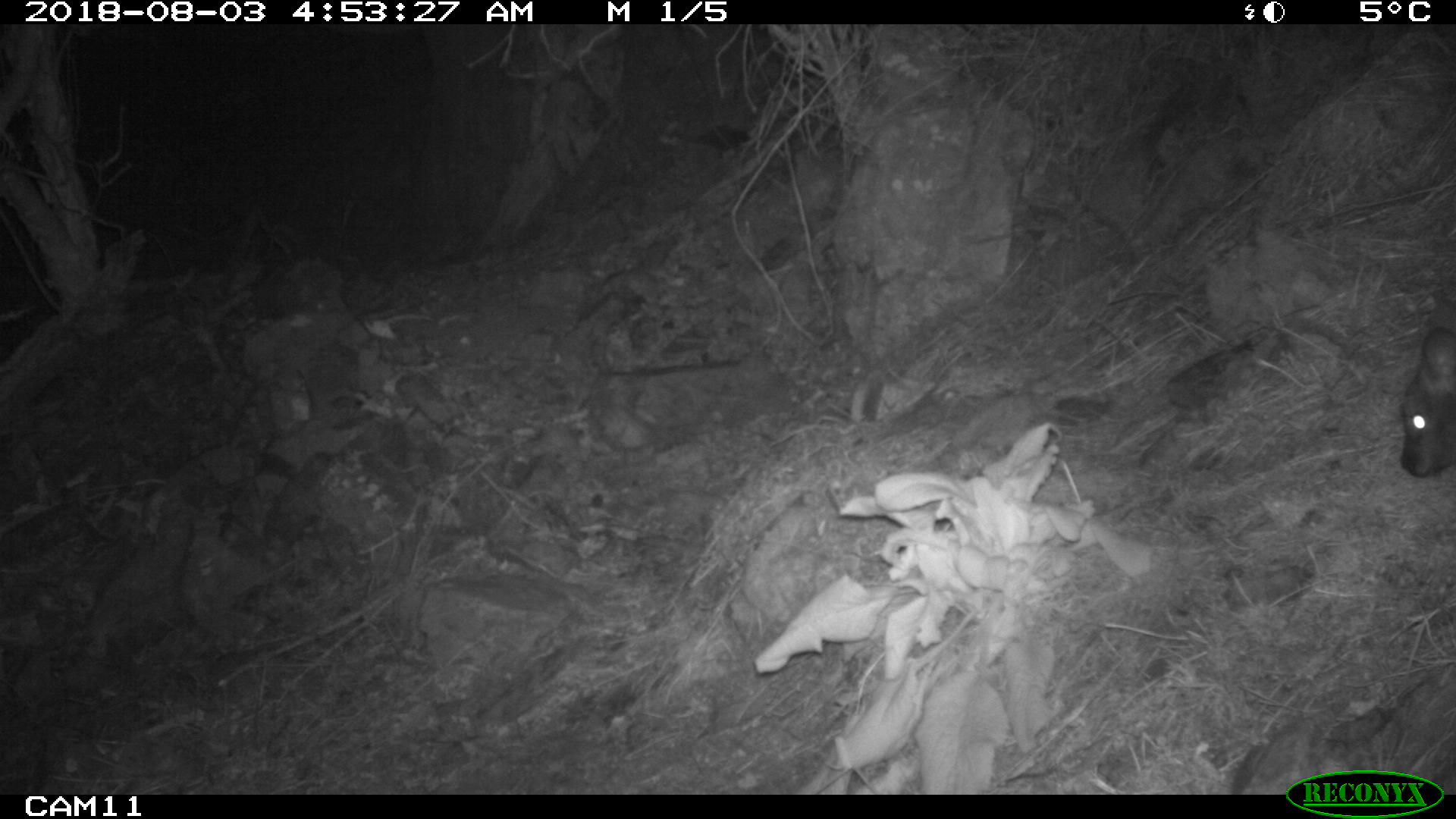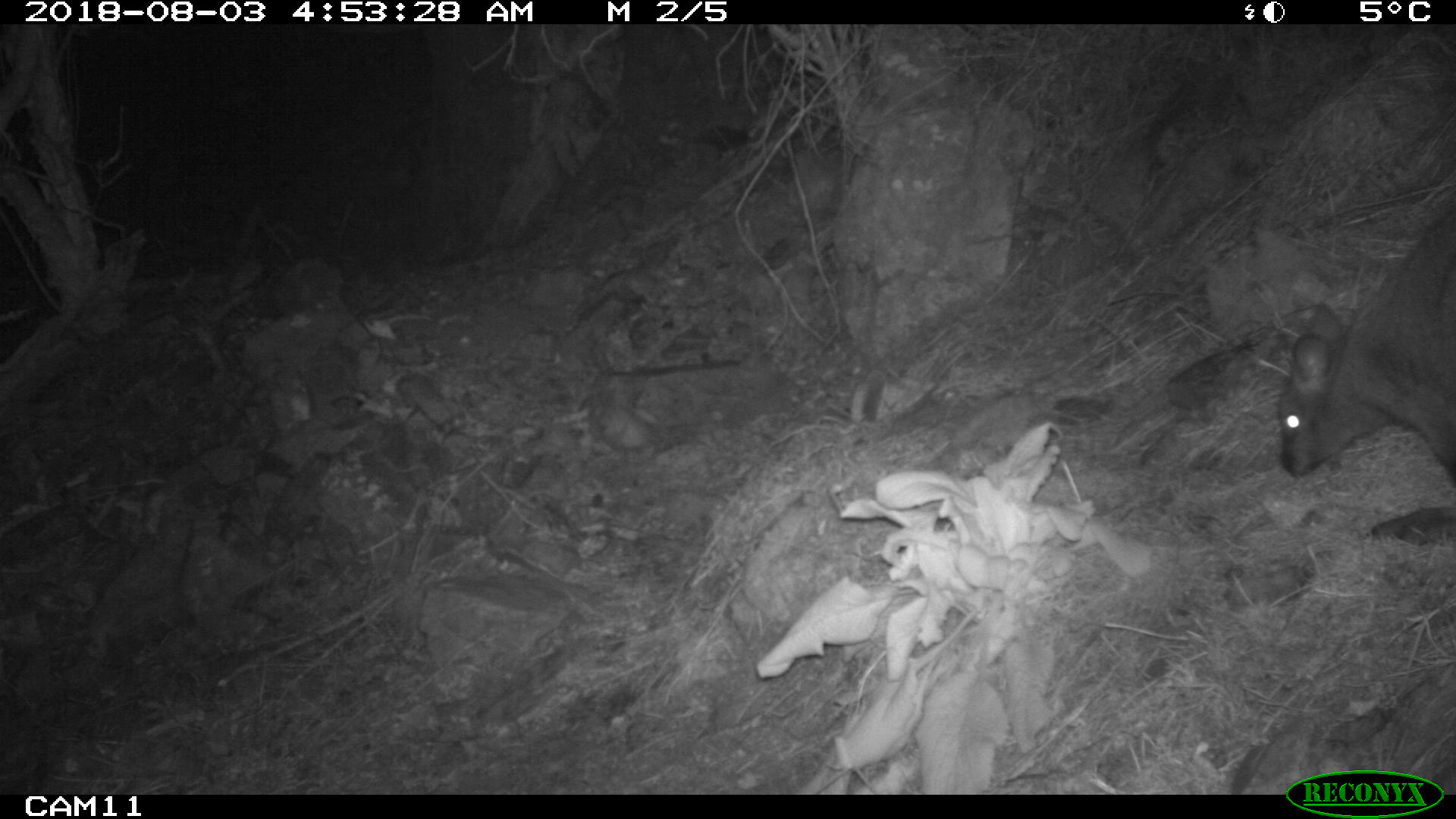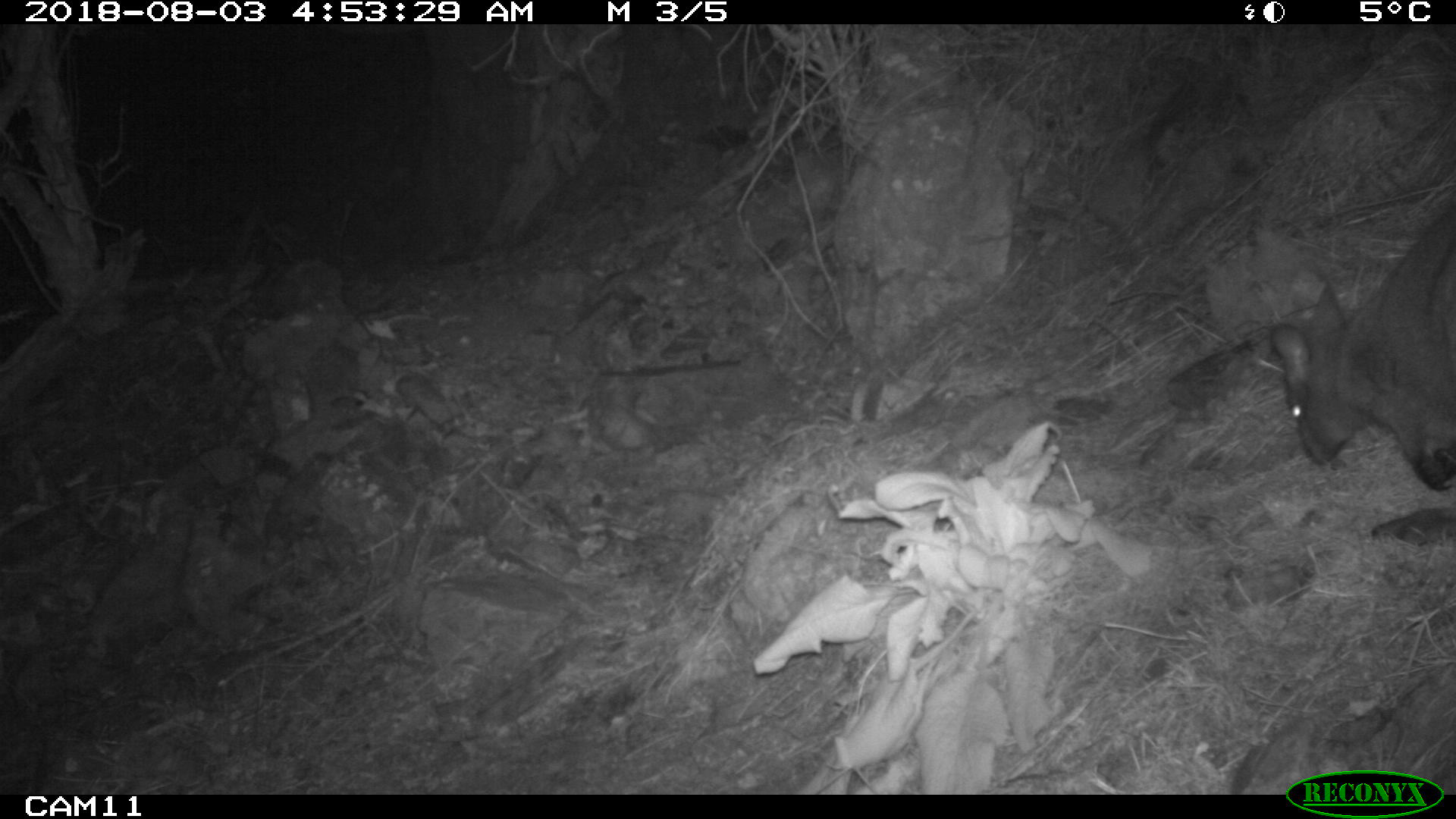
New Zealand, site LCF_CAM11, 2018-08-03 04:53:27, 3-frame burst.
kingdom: Animalia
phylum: Chordata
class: Mammalia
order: Diprotodontia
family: Macropodidae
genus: Notamacropus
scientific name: Notamacropus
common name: wallaby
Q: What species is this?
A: Wallaby (Notamacropus).